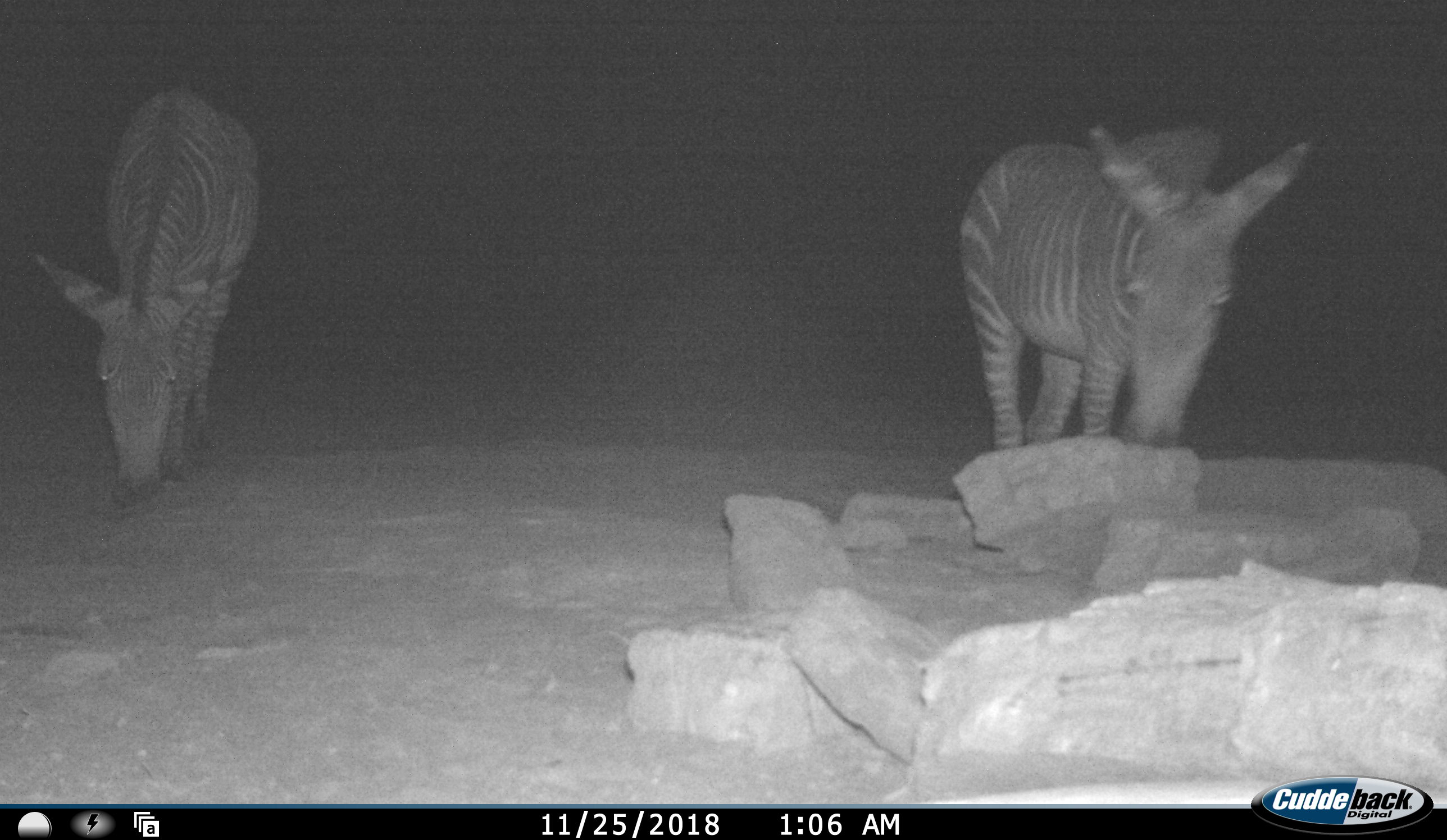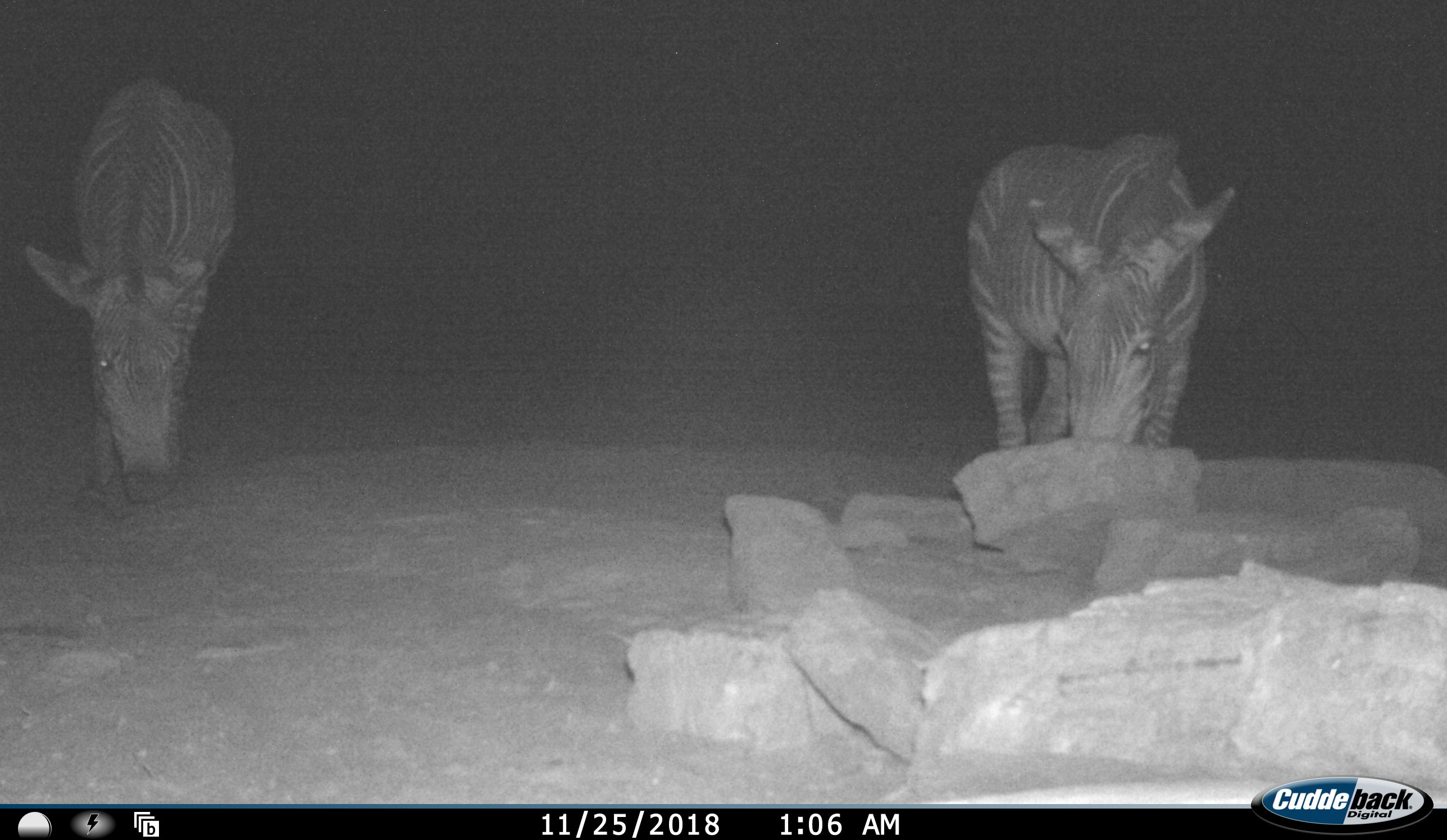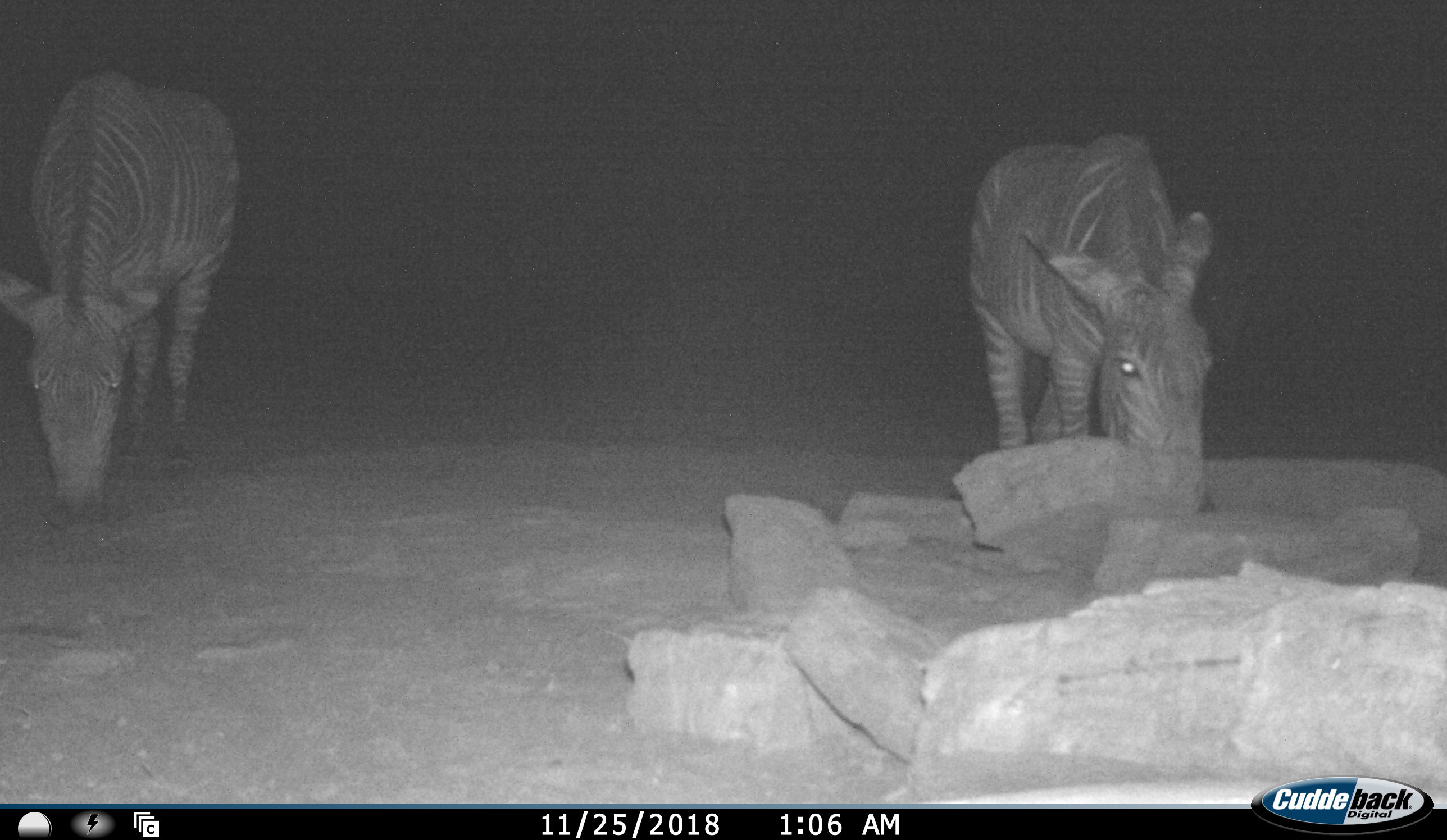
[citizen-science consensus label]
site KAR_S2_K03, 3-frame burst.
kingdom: Animalia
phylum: Chordata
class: Mammalia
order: Perissodactyla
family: Equidae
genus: Equus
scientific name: Equus zebra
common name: mountain zebra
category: zebramountain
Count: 2.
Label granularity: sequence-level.